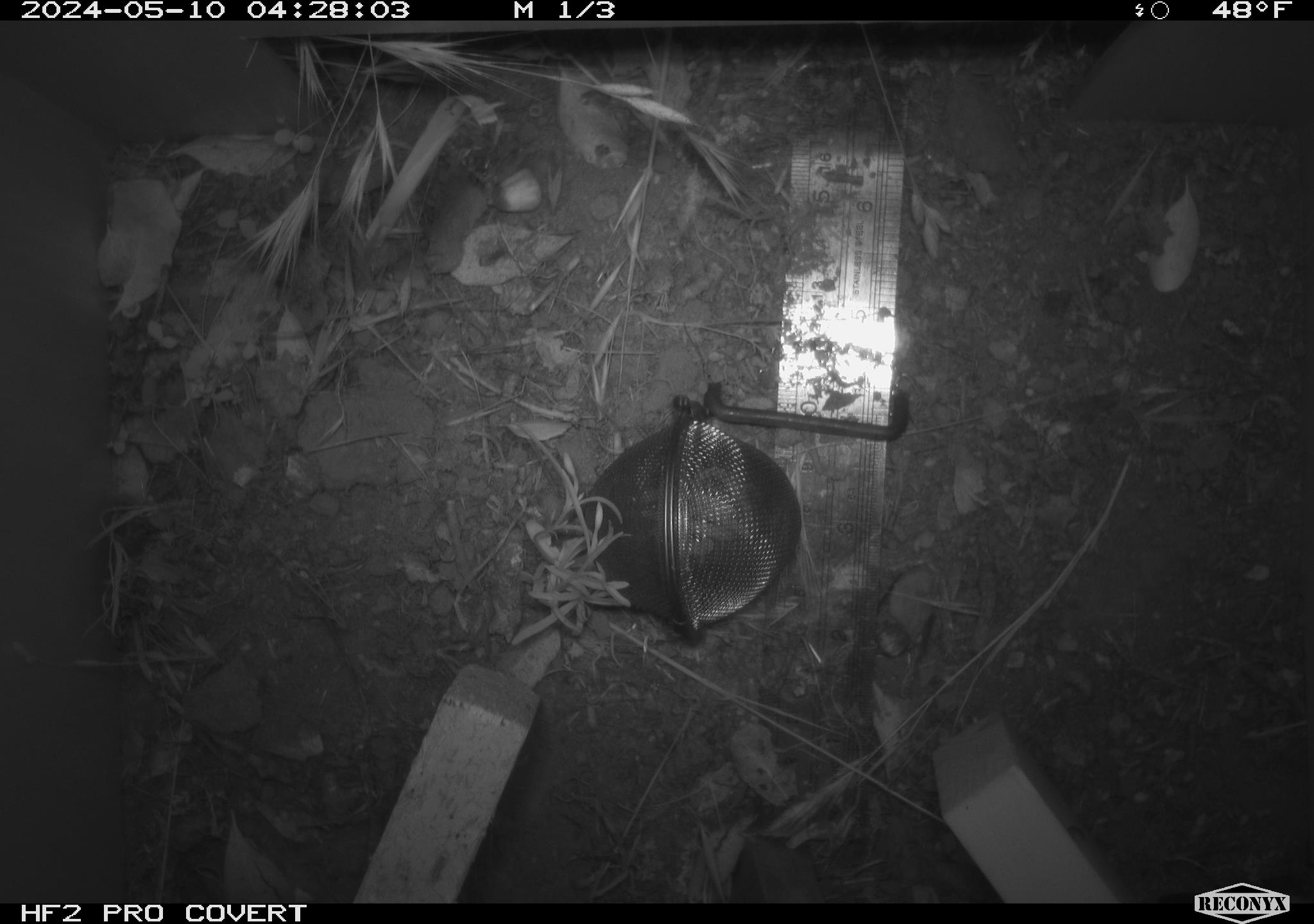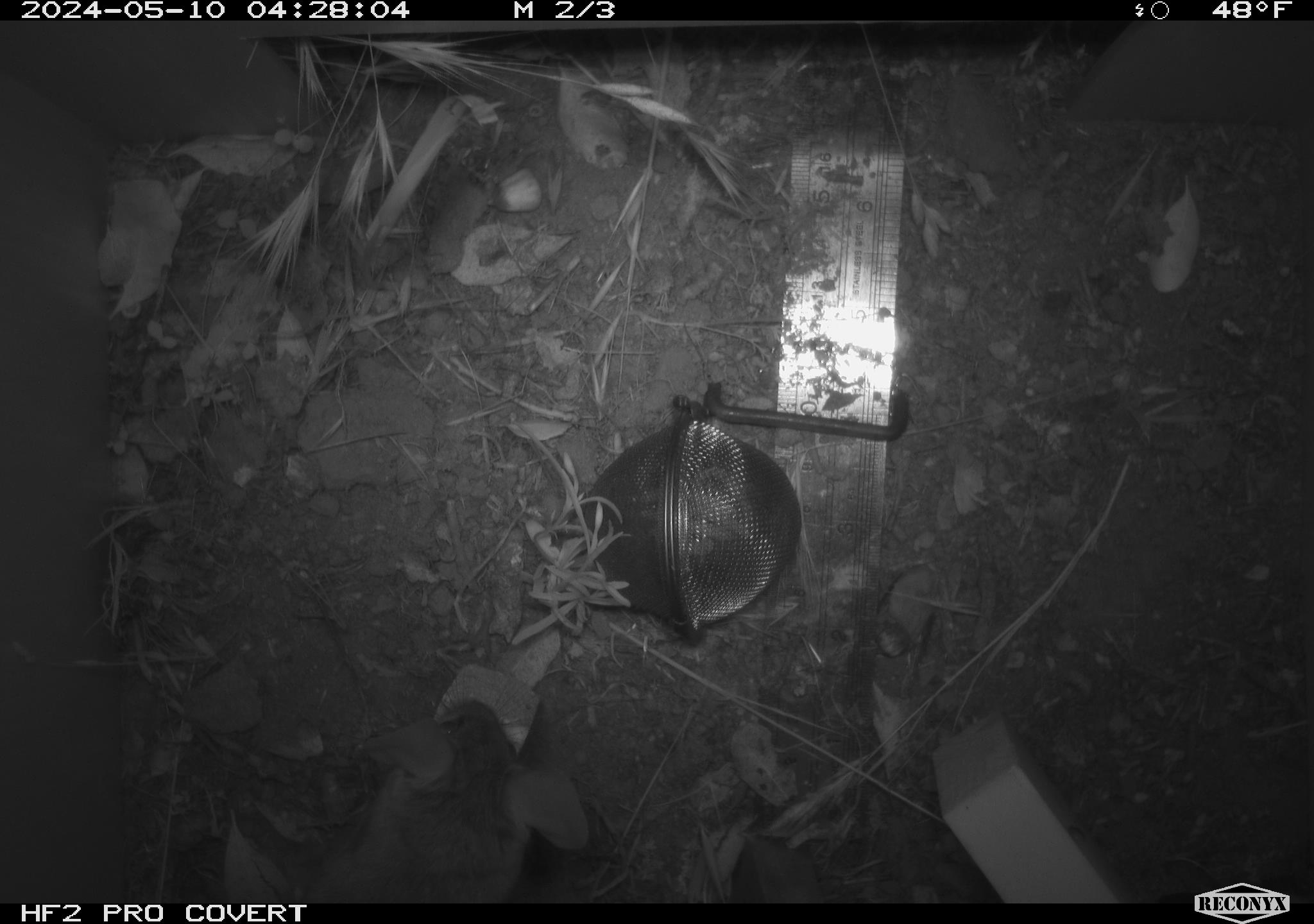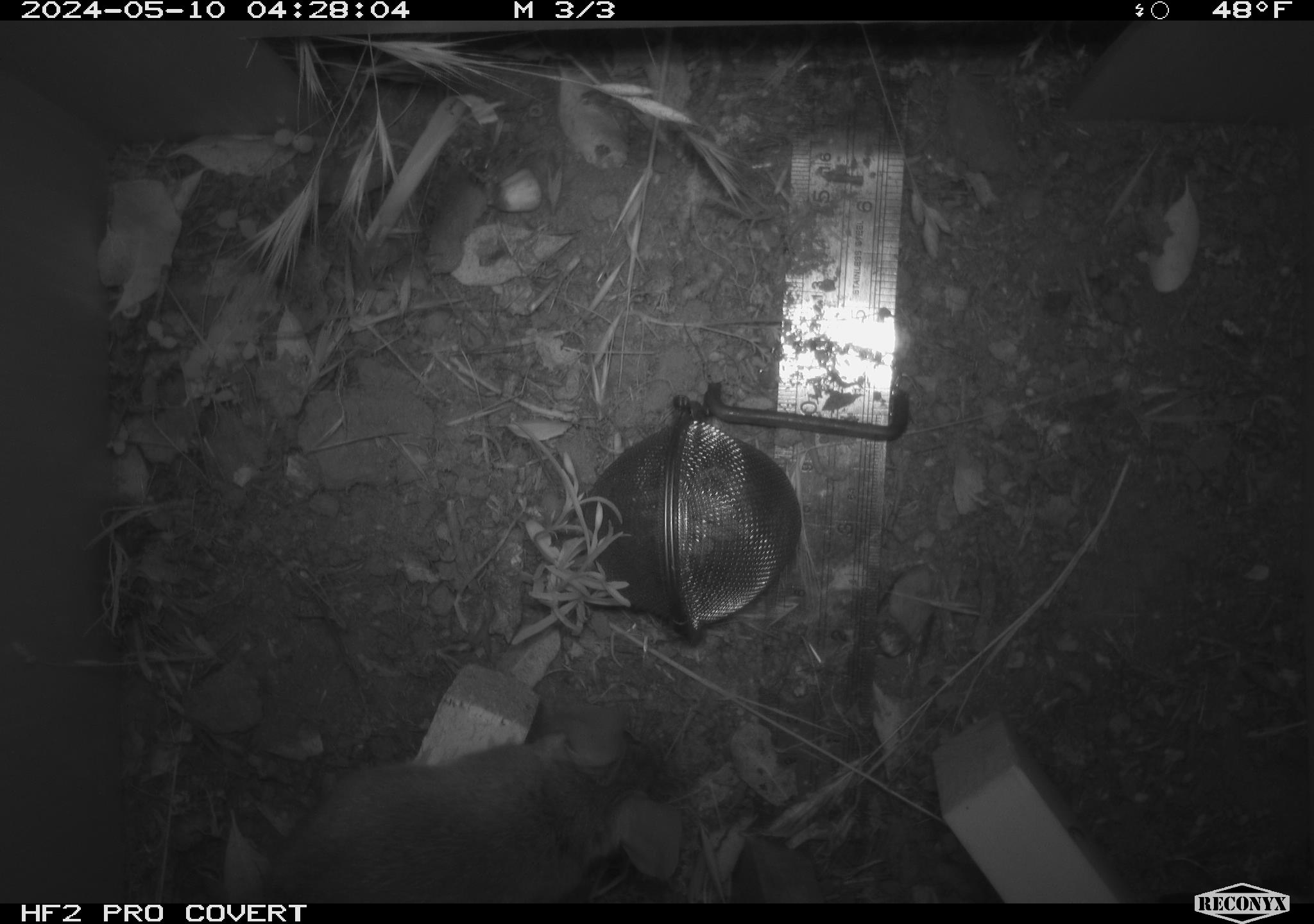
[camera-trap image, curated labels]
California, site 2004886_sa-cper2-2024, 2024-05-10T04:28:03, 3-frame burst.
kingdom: Animalia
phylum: Chordata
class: Mammalia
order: Rodentia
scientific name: Rodentia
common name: rodent